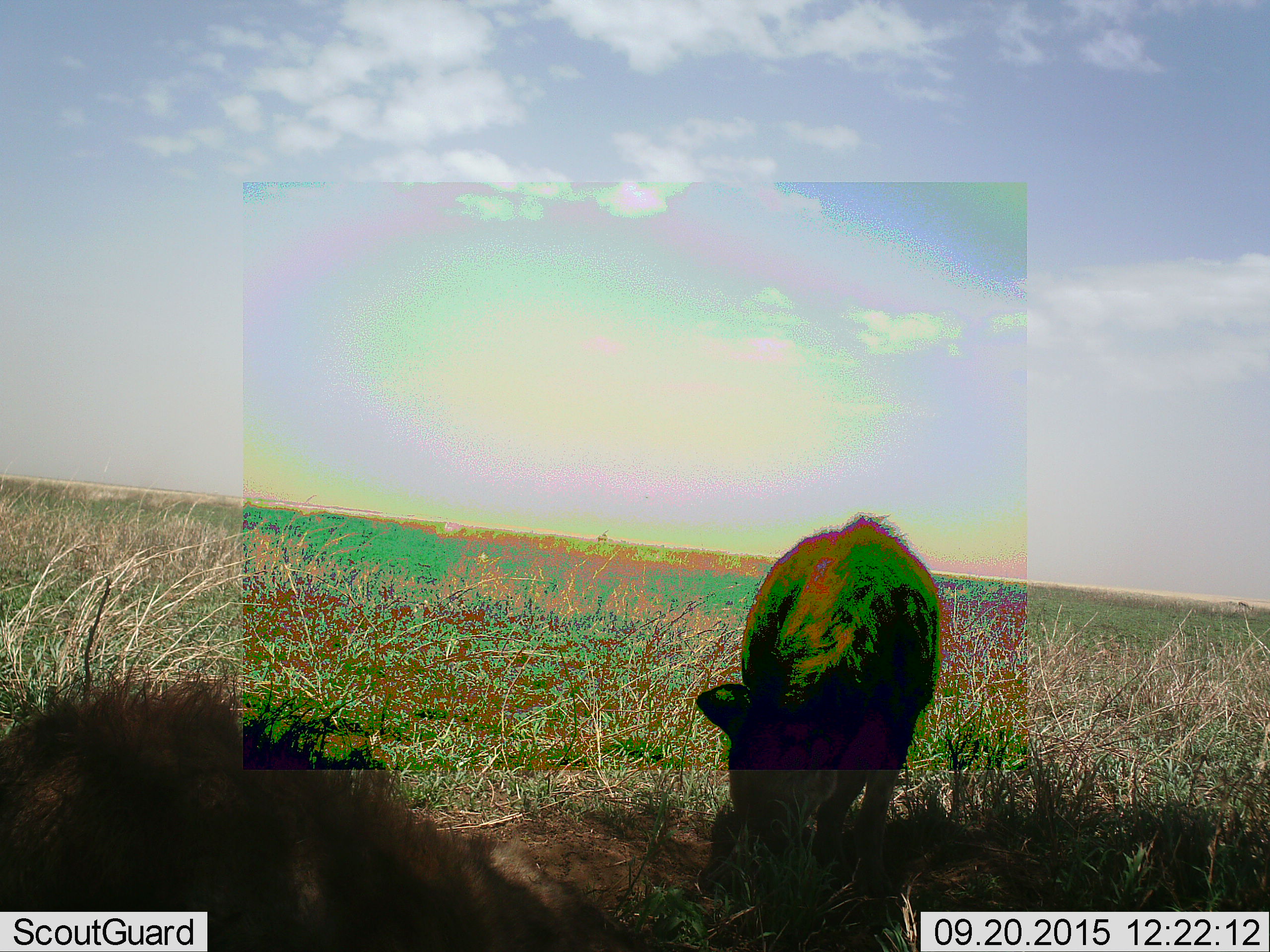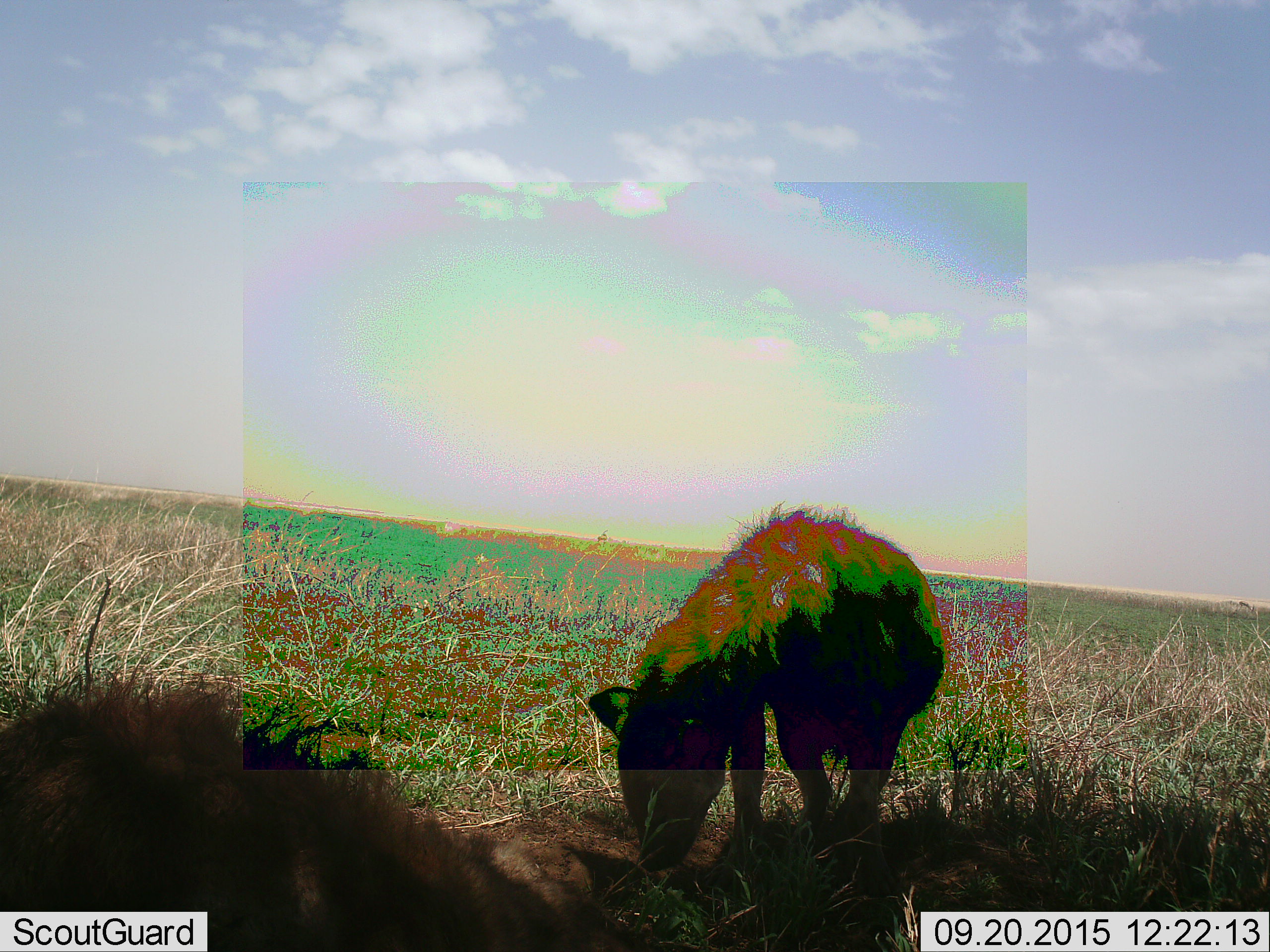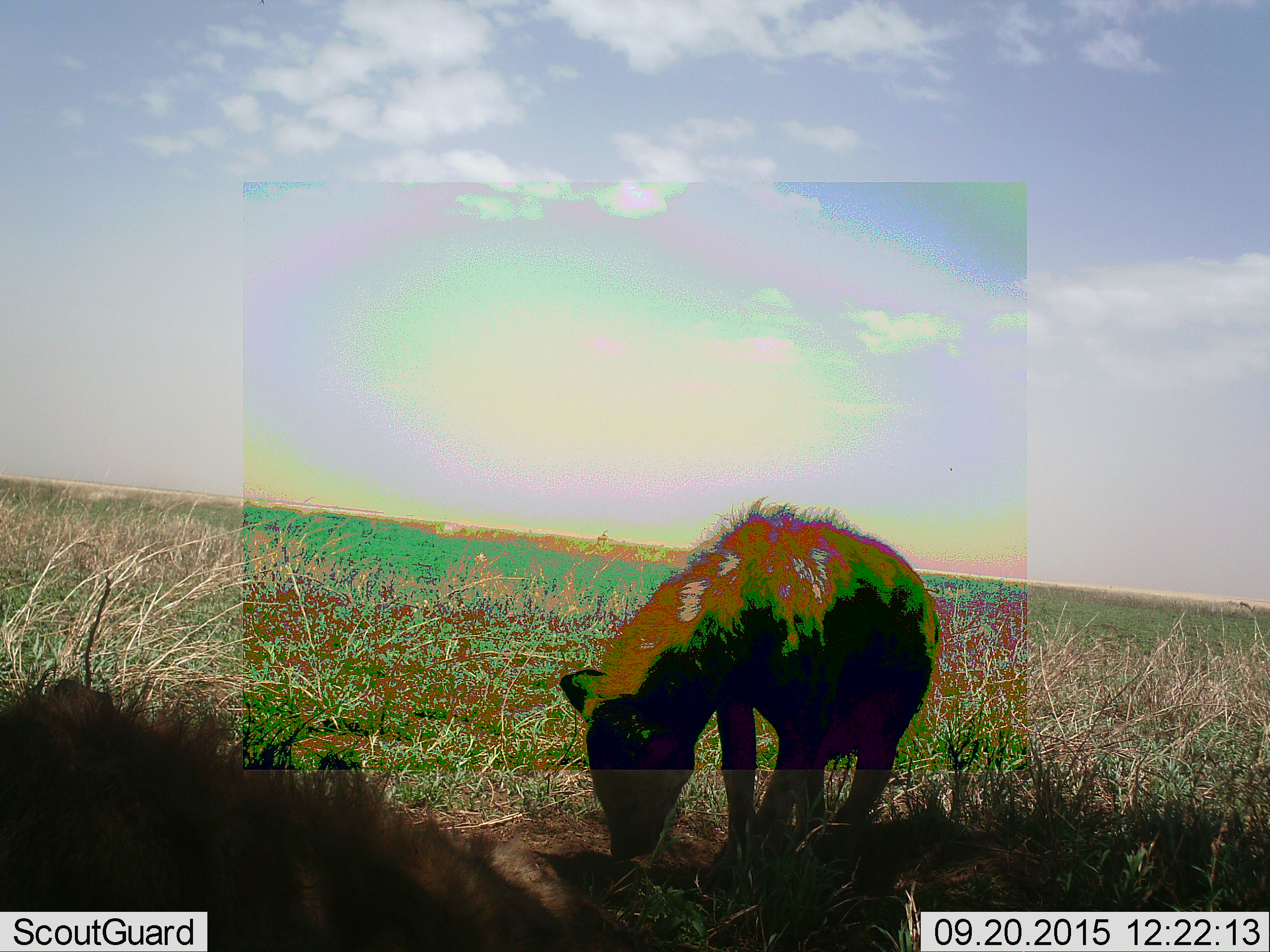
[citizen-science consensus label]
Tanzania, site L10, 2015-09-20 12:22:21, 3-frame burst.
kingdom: Animalia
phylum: Chordata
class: Mammalia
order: Carnivora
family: Hyaenidae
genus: Crocuta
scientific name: Crocuta crocuta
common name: spotted hyena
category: hyenaspotted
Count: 2.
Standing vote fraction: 57%.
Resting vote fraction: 57%.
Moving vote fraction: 43%.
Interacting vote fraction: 0%.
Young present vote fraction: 0%.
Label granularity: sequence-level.